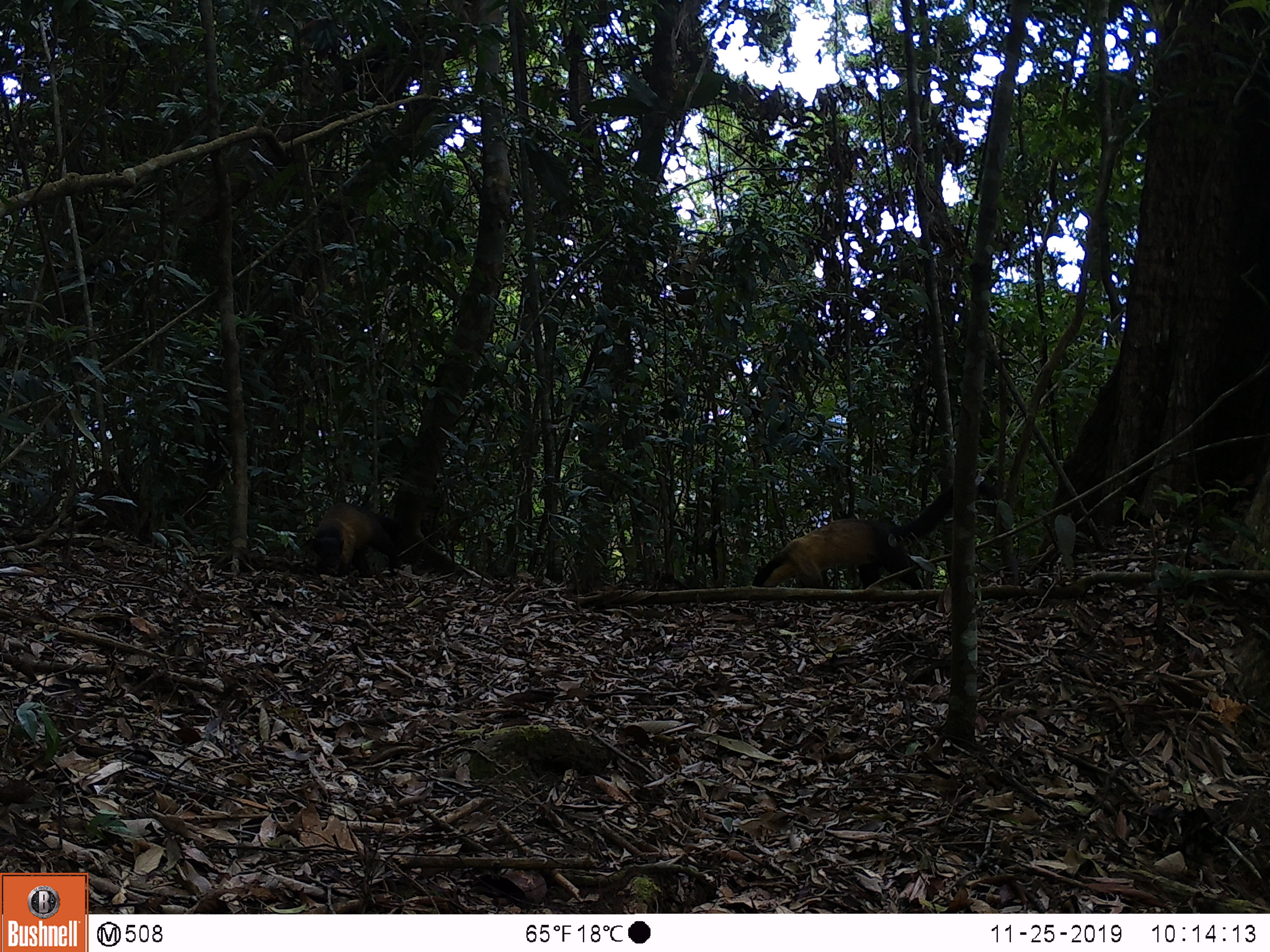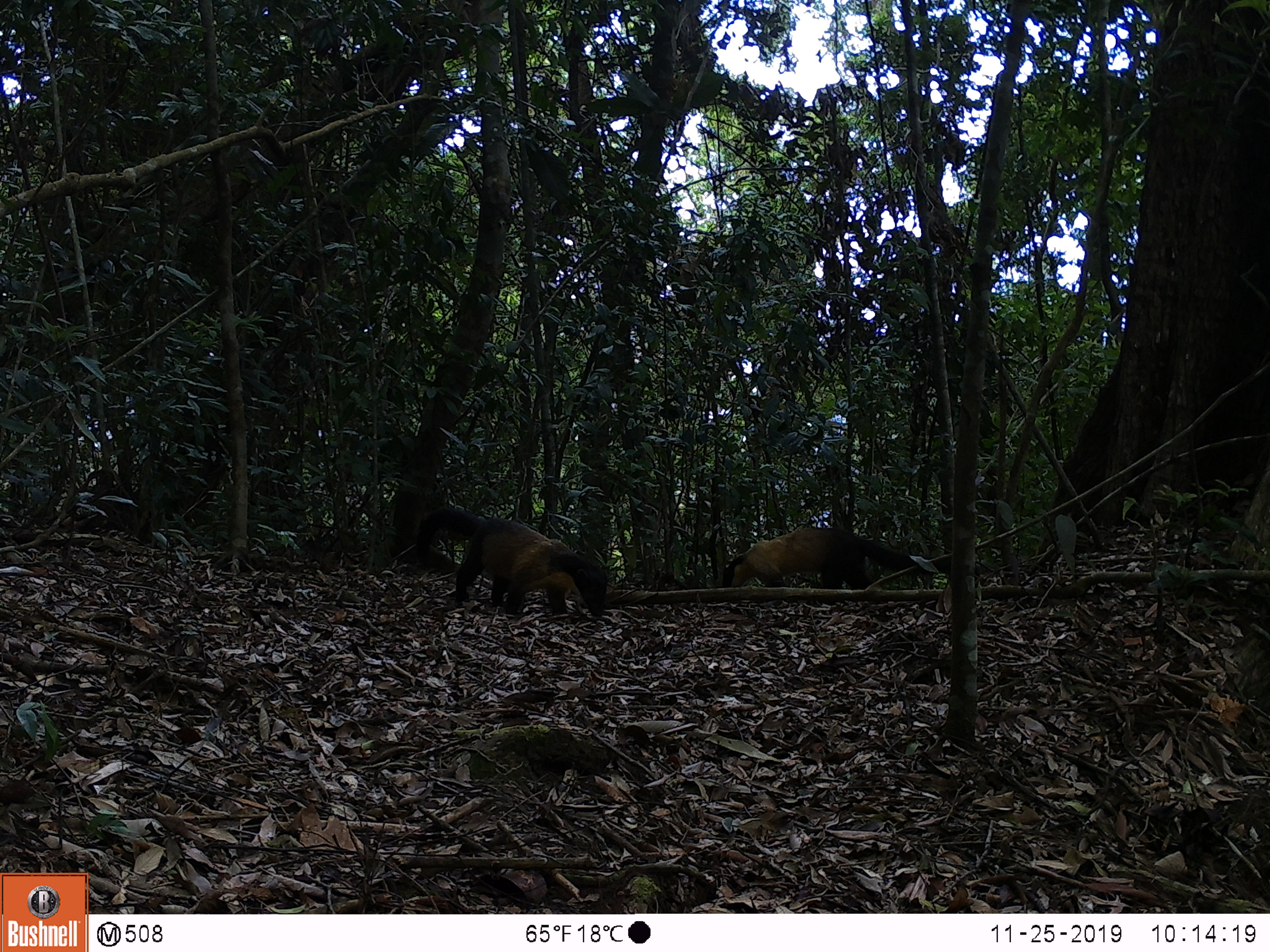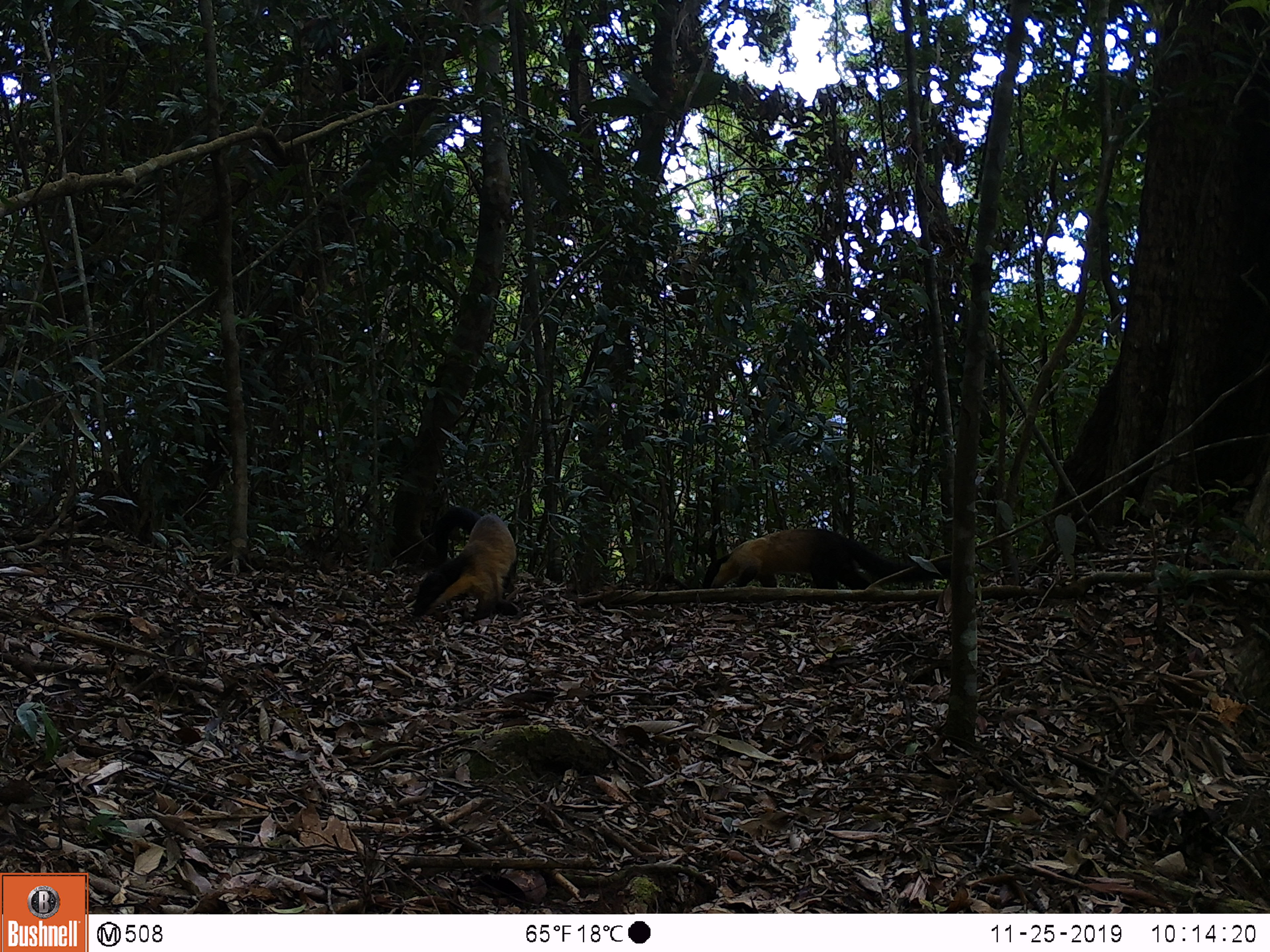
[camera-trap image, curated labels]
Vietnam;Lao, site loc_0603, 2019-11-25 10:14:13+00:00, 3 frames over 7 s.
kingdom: Animalia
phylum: Chordata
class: Mammalia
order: Carnivora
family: Mustelidae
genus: Martes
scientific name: Martes flavigula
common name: yellow-throated marten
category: yellow throated marten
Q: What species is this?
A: Yellow throated marten (yellow-throated marten) (Martes flavigula).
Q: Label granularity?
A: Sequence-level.